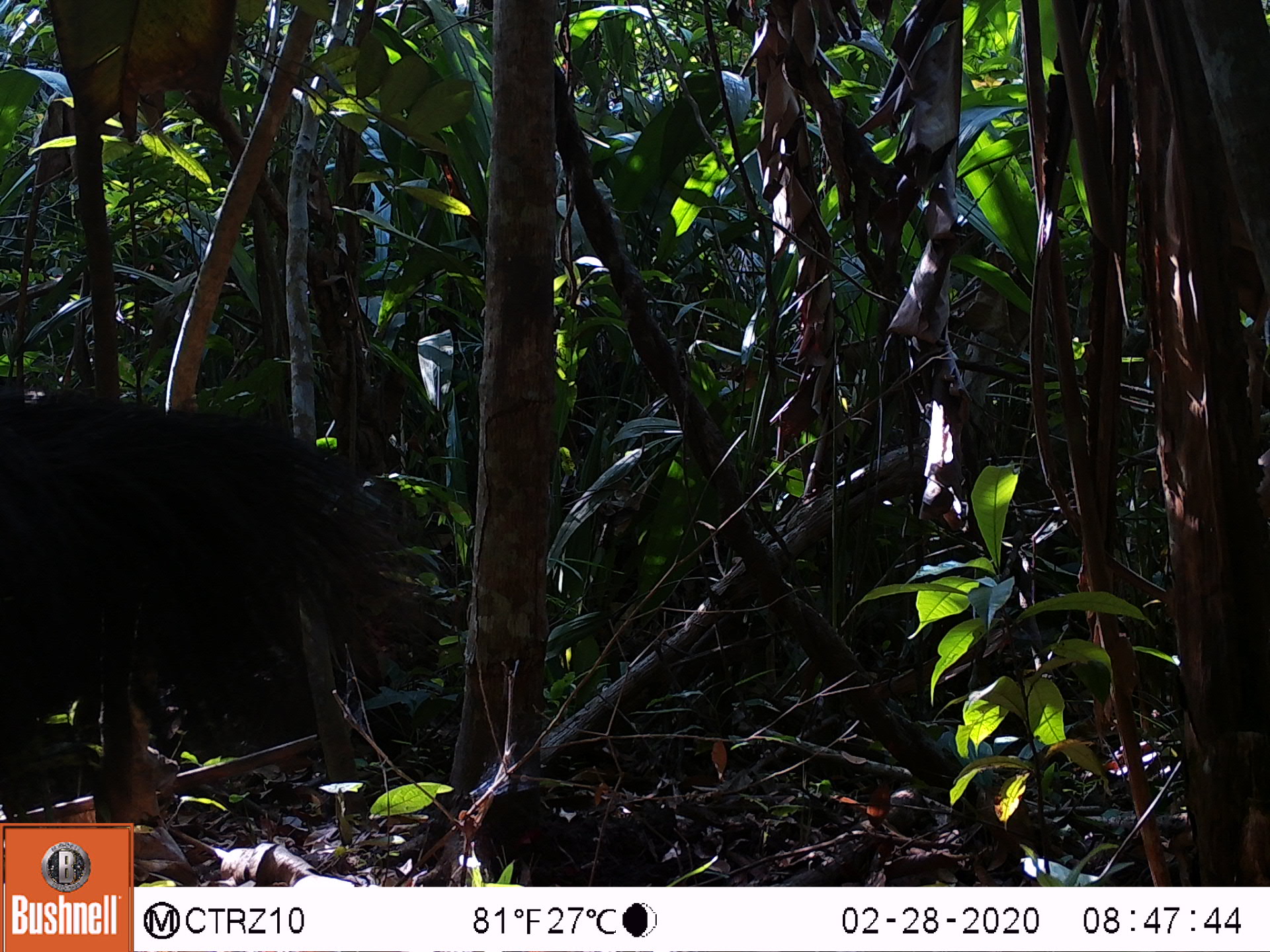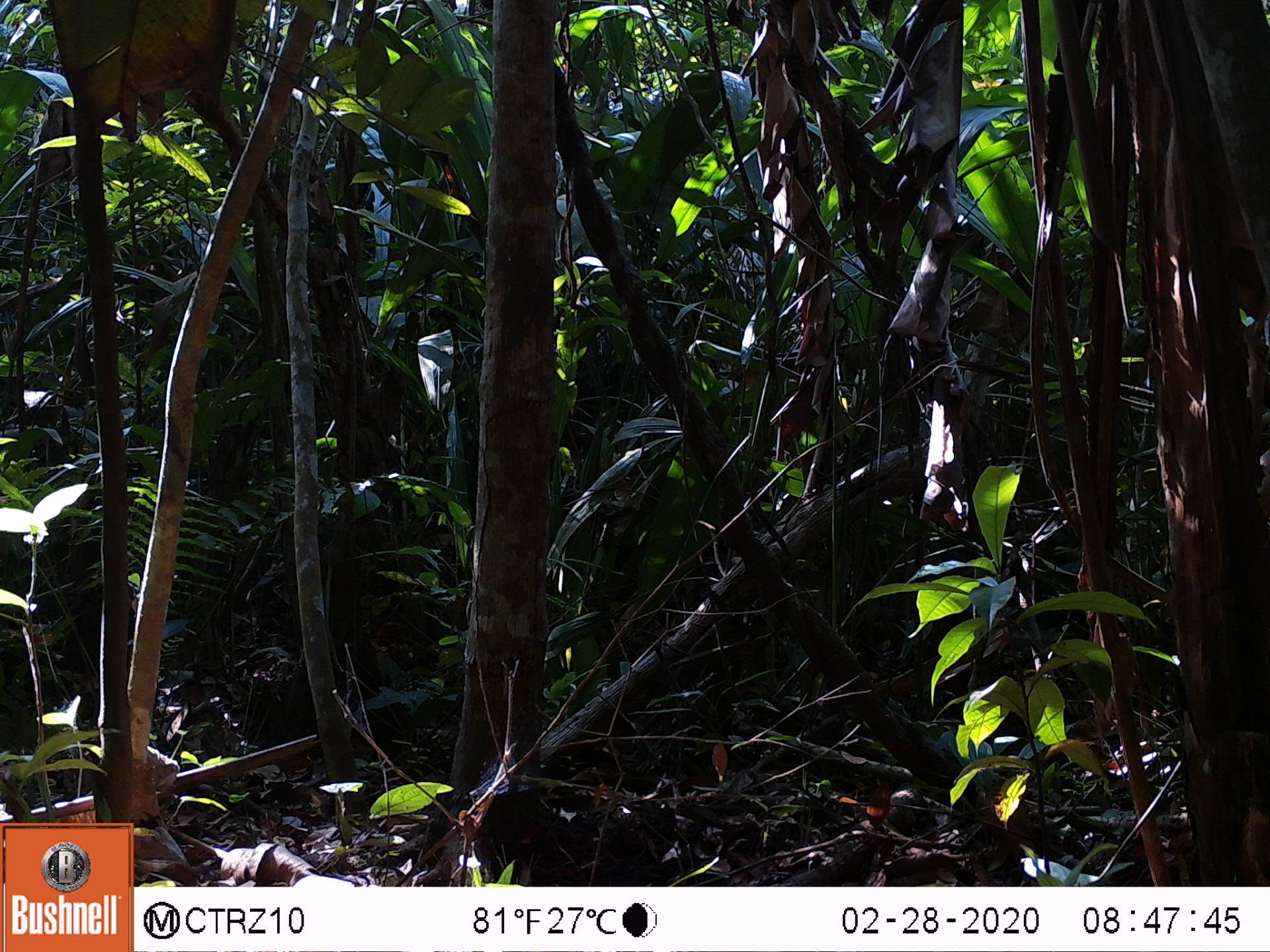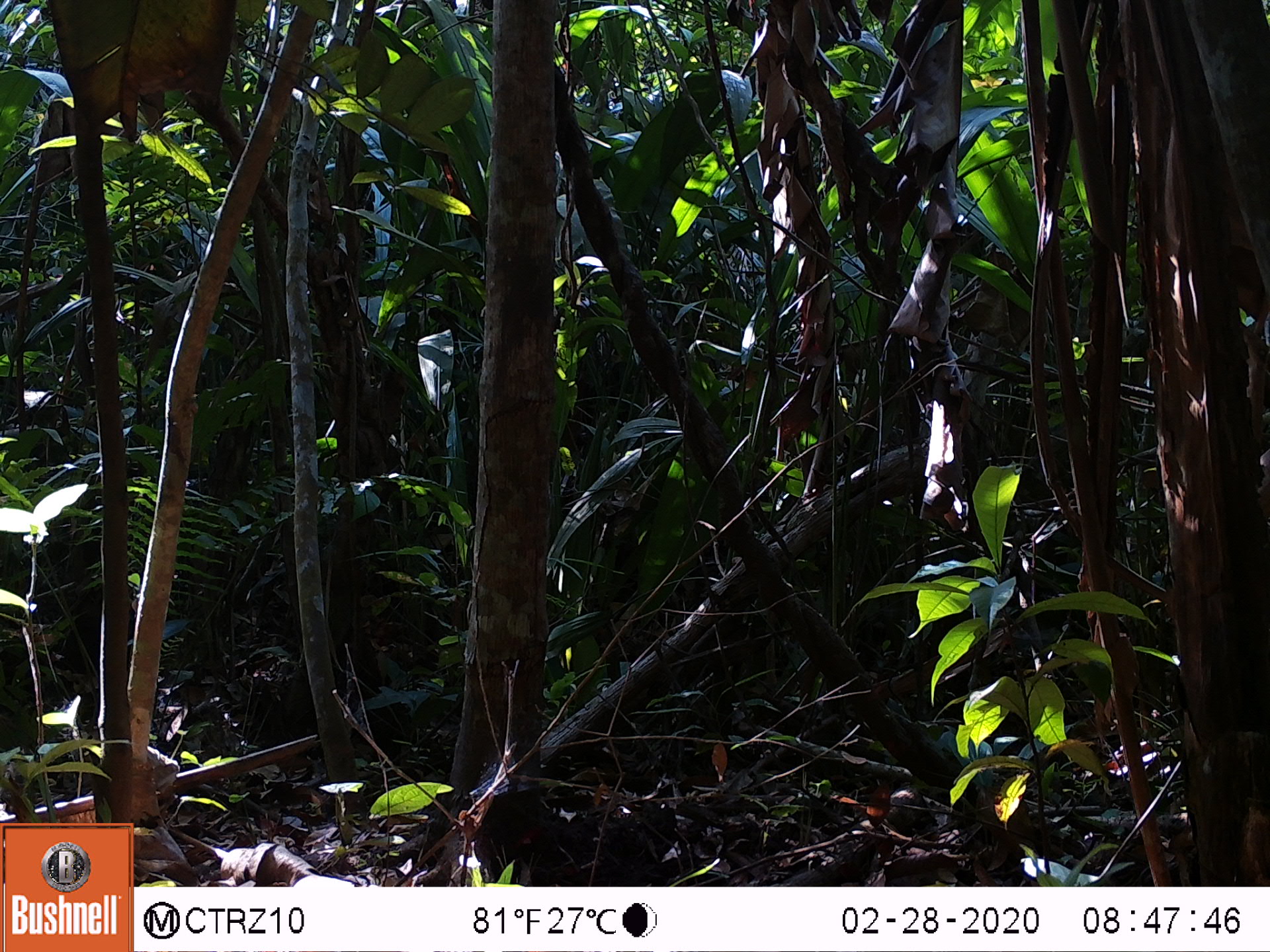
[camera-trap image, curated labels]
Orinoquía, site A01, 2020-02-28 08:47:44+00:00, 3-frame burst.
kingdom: Animalia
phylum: Chordata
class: Mammalia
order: Pilosa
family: Myrmecophagidae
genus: Myrmecophaga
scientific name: Myrmecophaga tridactyla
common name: giant anteater